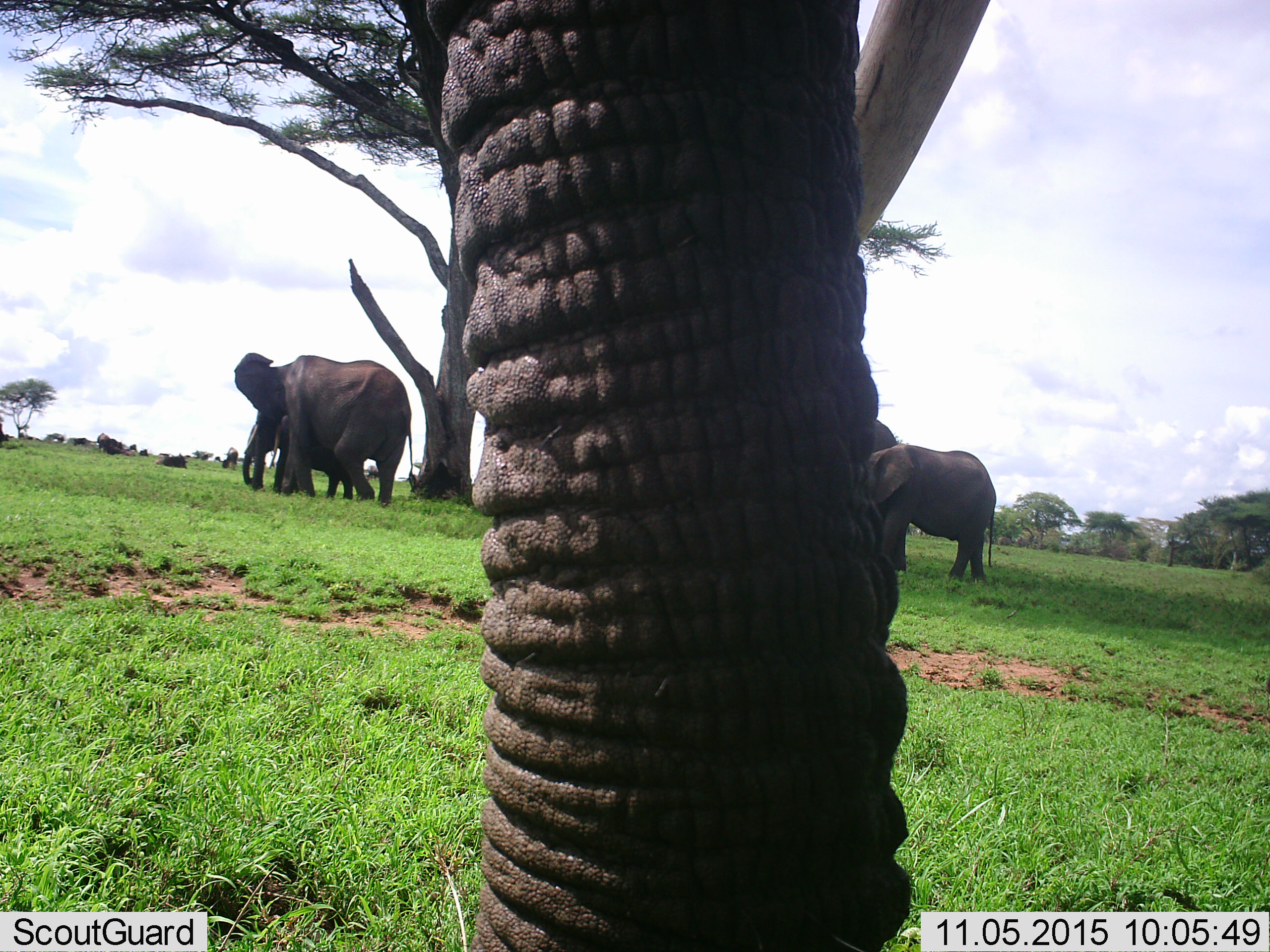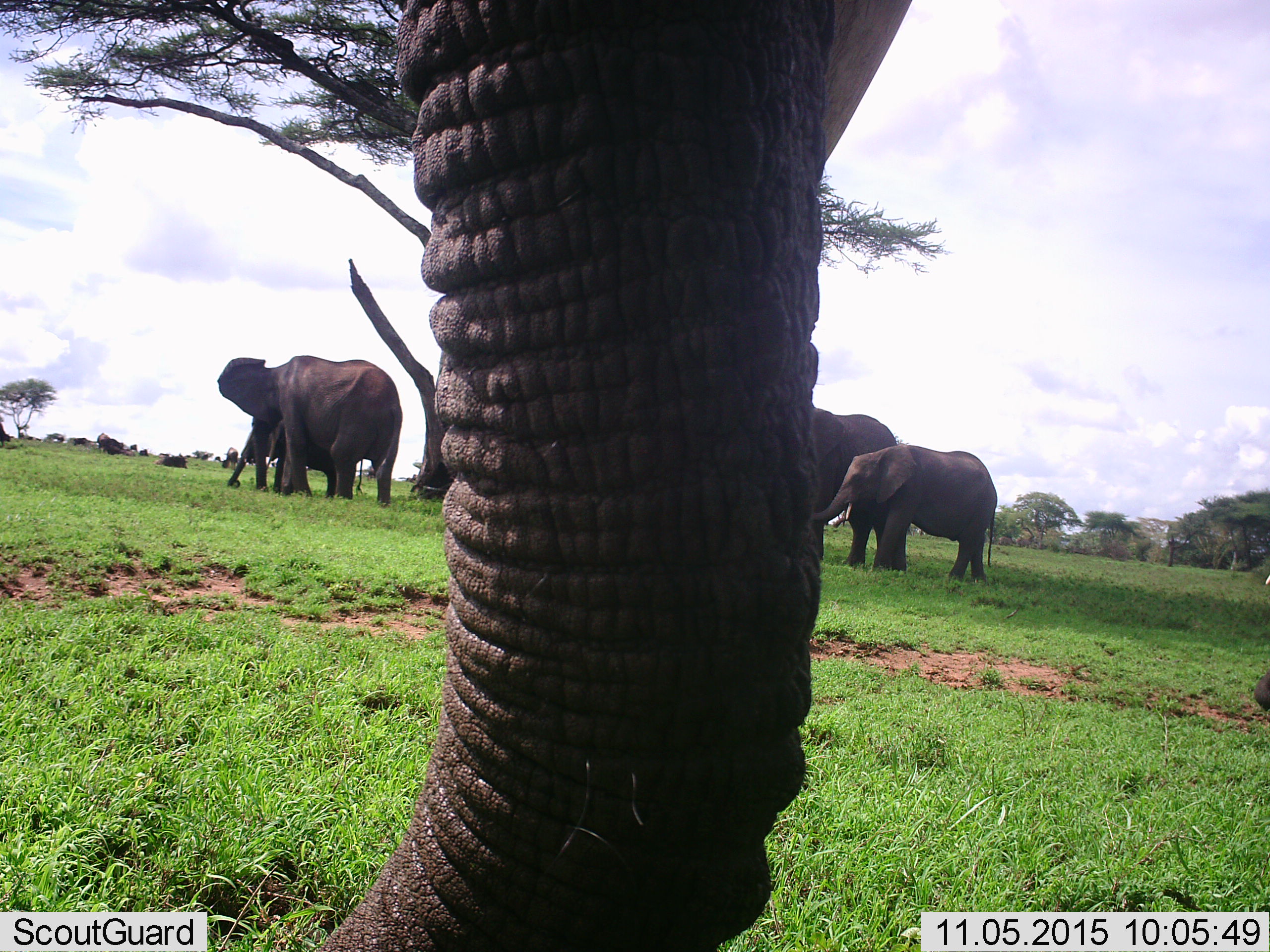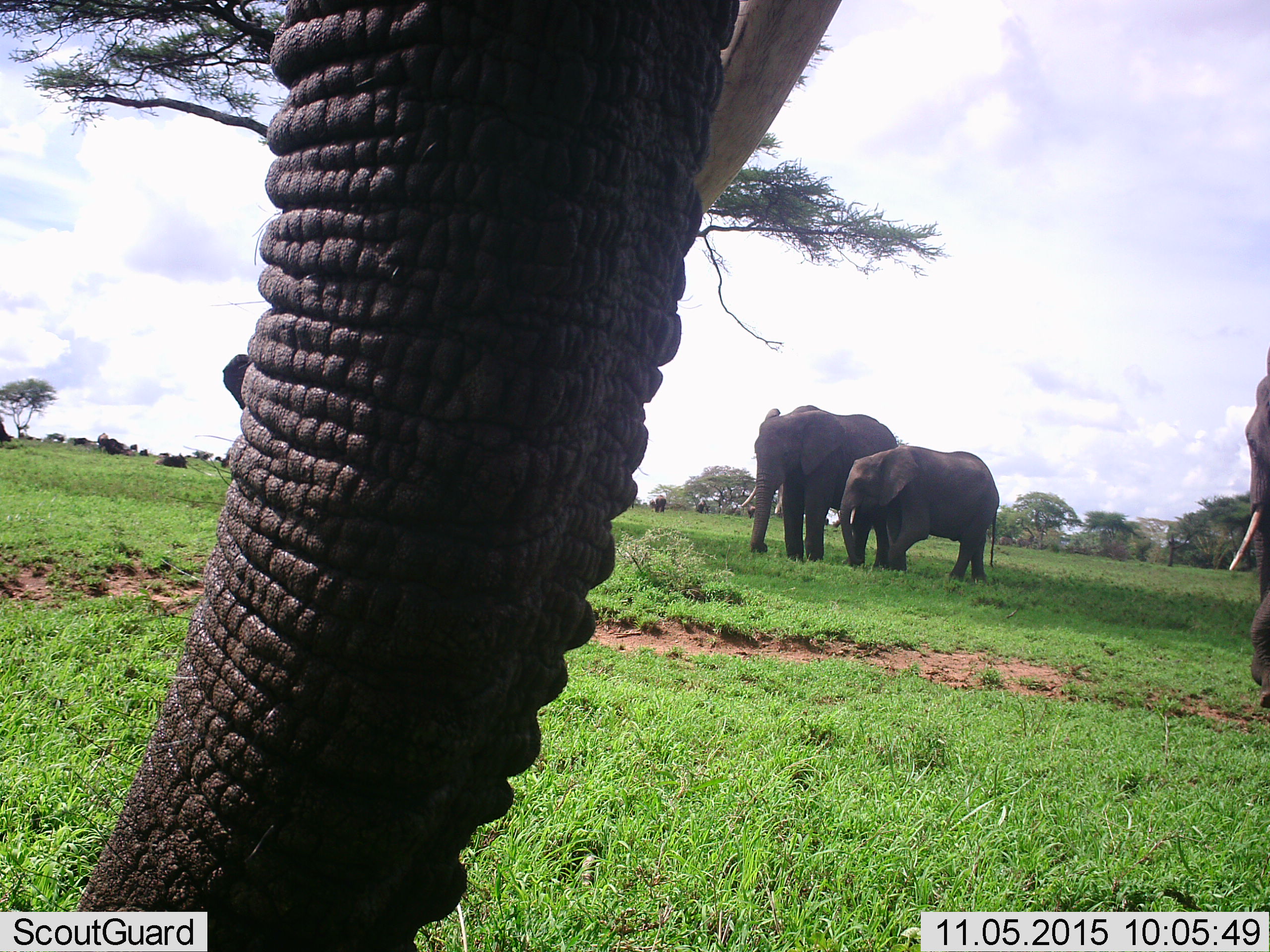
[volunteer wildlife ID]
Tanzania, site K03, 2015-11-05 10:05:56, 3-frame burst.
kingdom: Animalia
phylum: Chordata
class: Mammalia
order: Proboscidea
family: Elephantidae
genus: Loxodonta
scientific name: Loxodonta africana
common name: african bush elephant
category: elephant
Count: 5.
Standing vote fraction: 55%.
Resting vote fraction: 0%.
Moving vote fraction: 64%.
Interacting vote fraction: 0%.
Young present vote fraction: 64%.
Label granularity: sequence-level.